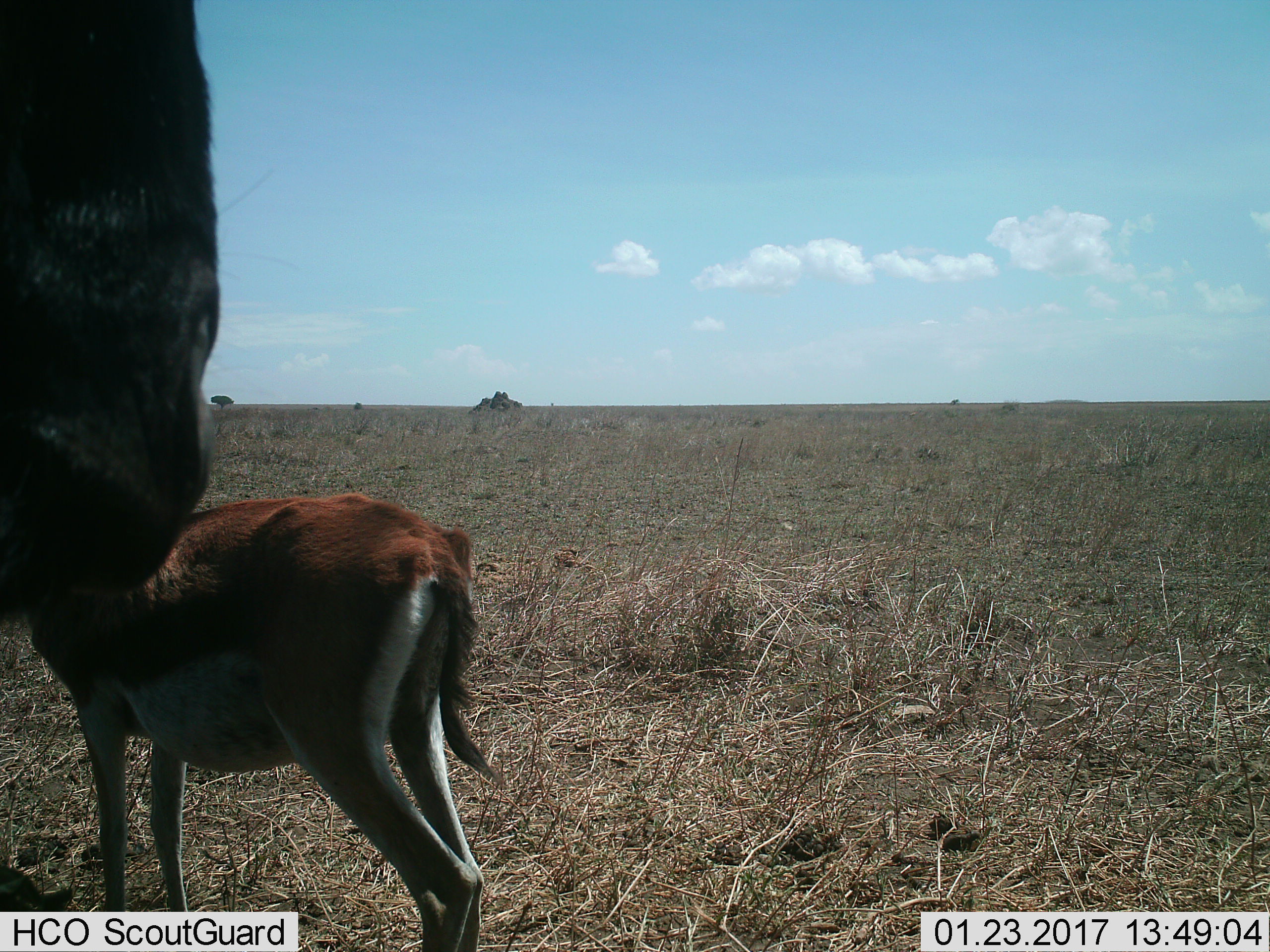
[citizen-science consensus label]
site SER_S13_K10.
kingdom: Animalia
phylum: Chordata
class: Mammalia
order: Artiodactyla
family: Bovidae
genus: Eudorcas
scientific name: Eudorcas thomsonii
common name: thomson's gazelle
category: gazellethomsons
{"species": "gazellethomsons (thomson's gazelle) (Eudorcas thomsonii)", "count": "1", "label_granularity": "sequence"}